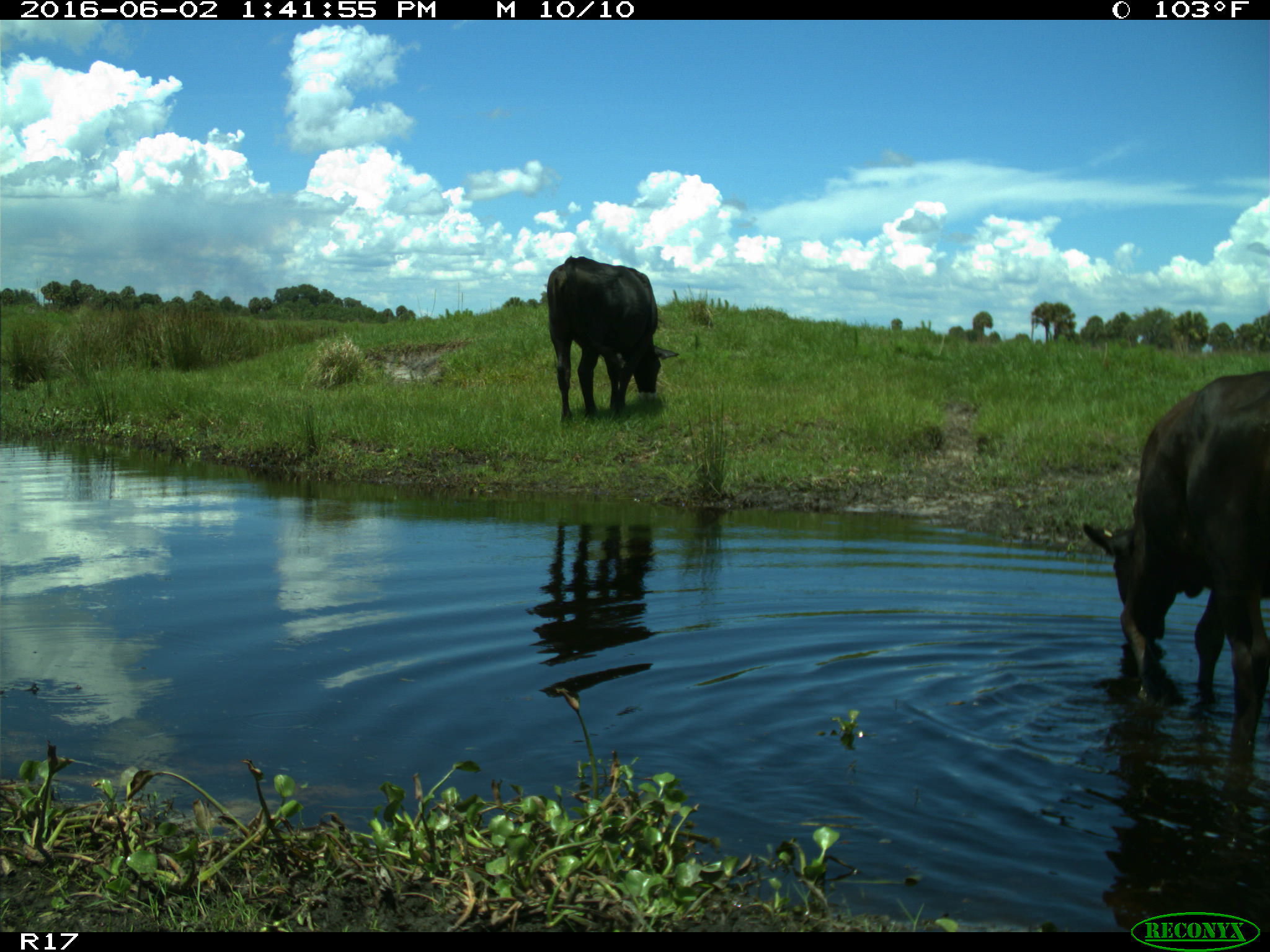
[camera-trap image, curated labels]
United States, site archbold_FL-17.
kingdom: Animalia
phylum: Chordata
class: Mammalia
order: Artiodactyla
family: Bovidae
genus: Bos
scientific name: Bos taurus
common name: domestic cow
Bos taurus (domestic cow).